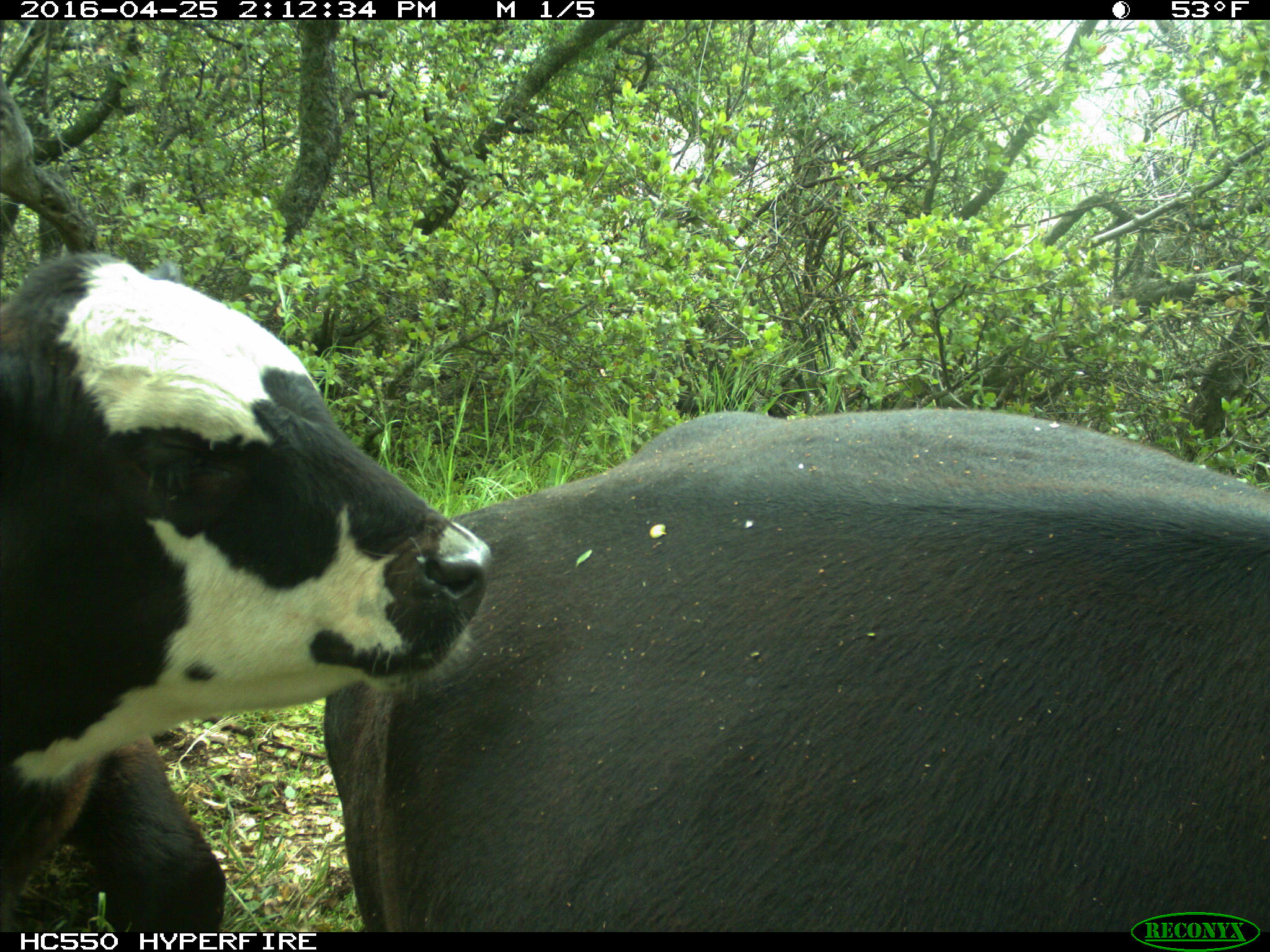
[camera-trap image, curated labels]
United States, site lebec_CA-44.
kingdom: Animalia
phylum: Chordata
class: Mammalia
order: Artiodactyla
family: Bovidae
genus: Bos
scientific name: Bos taurus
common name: domestic cow